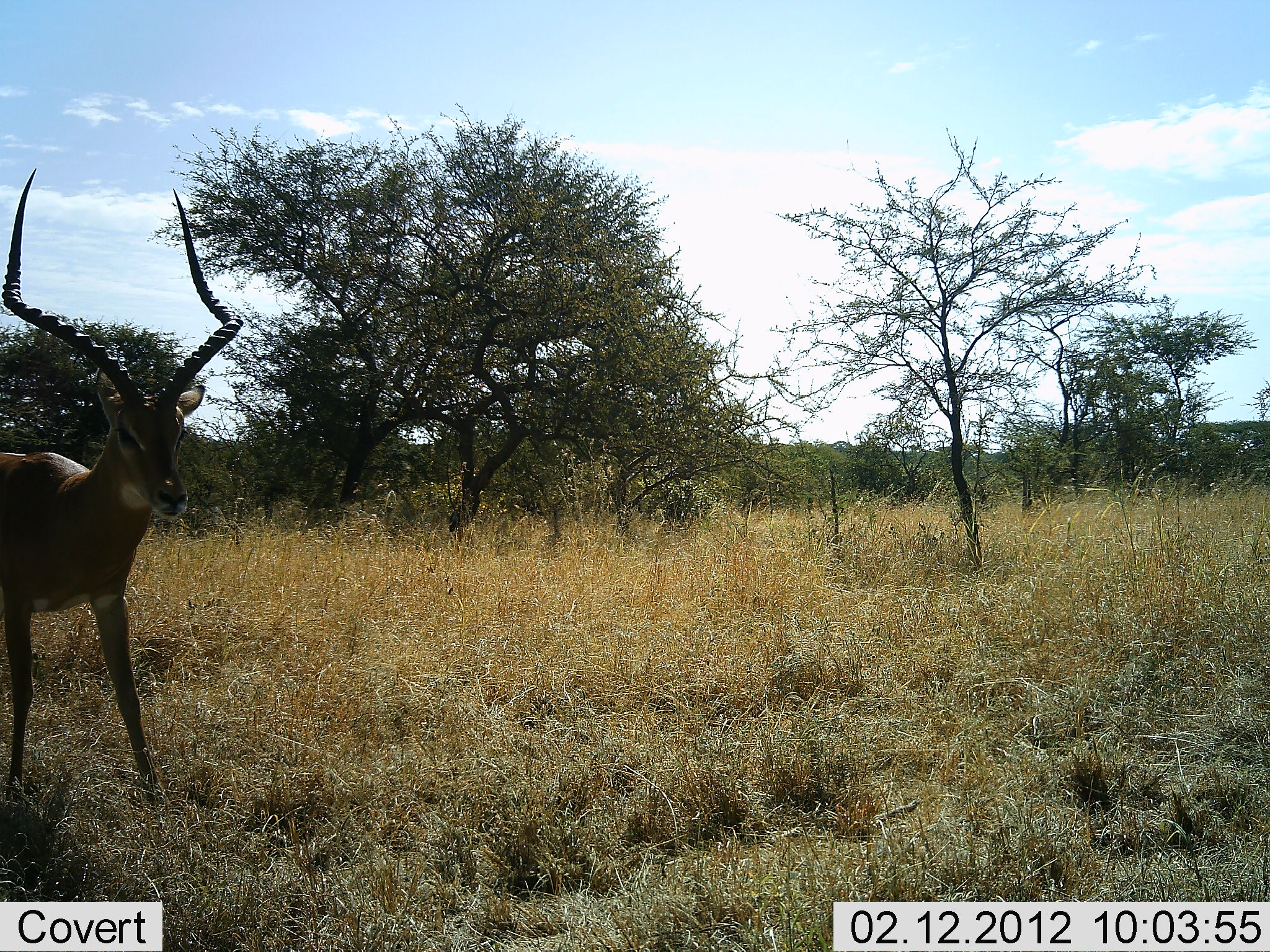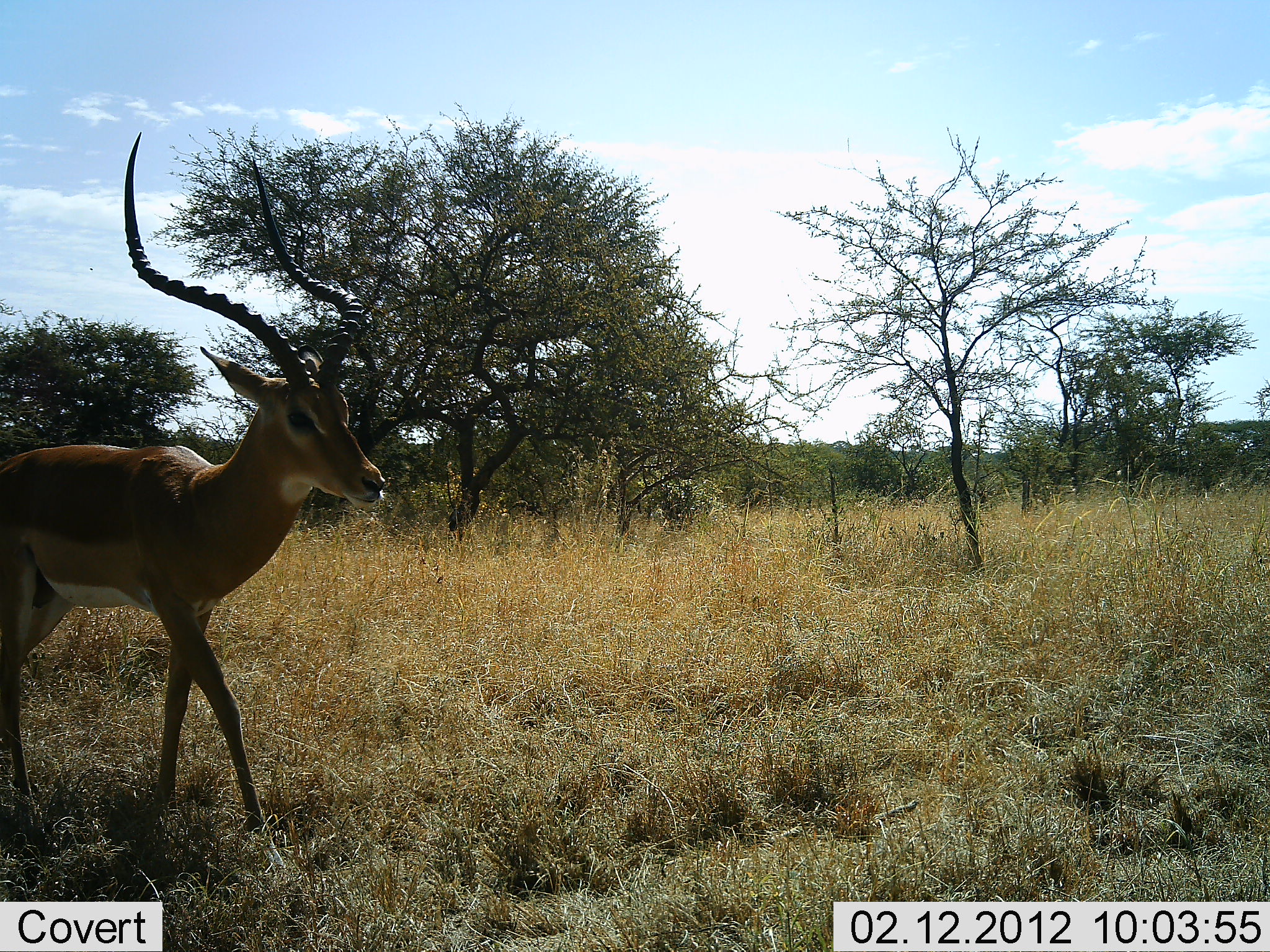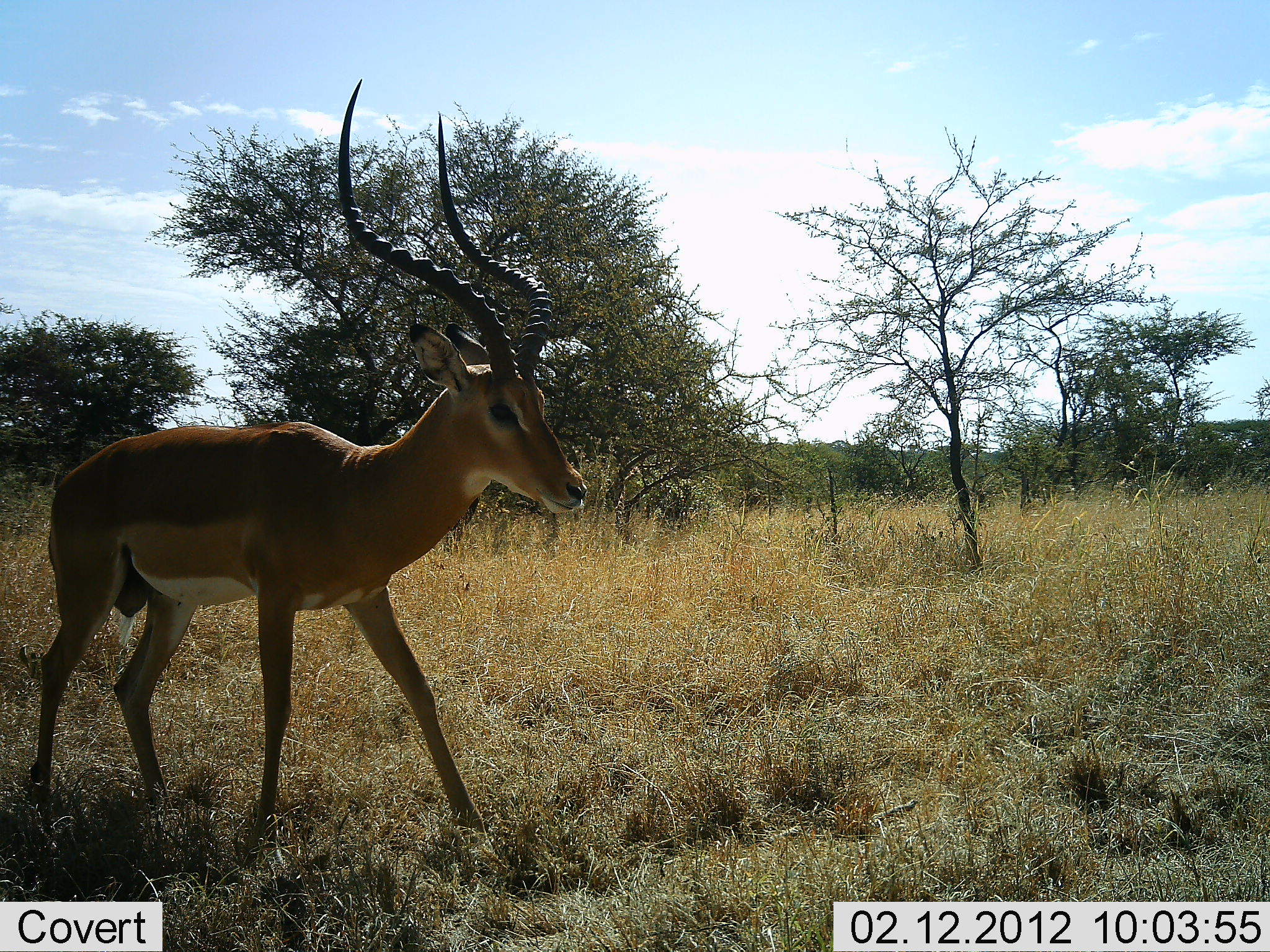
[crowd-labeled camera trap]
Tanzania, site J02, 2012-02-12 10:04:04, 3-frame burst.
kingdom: Animalia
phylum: Chordata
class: Mammalia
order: Artiodactyla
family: Bovidae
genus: Aepyceros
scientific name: Aepyceros melampus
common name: impala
Impala (Aepyceros melampus), count 1. Behavior (volunteer vote fractions): standing 0%, resting 0%, moving 100%, interacting 0%. Young present (vote fraction): 0%. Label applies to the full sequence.